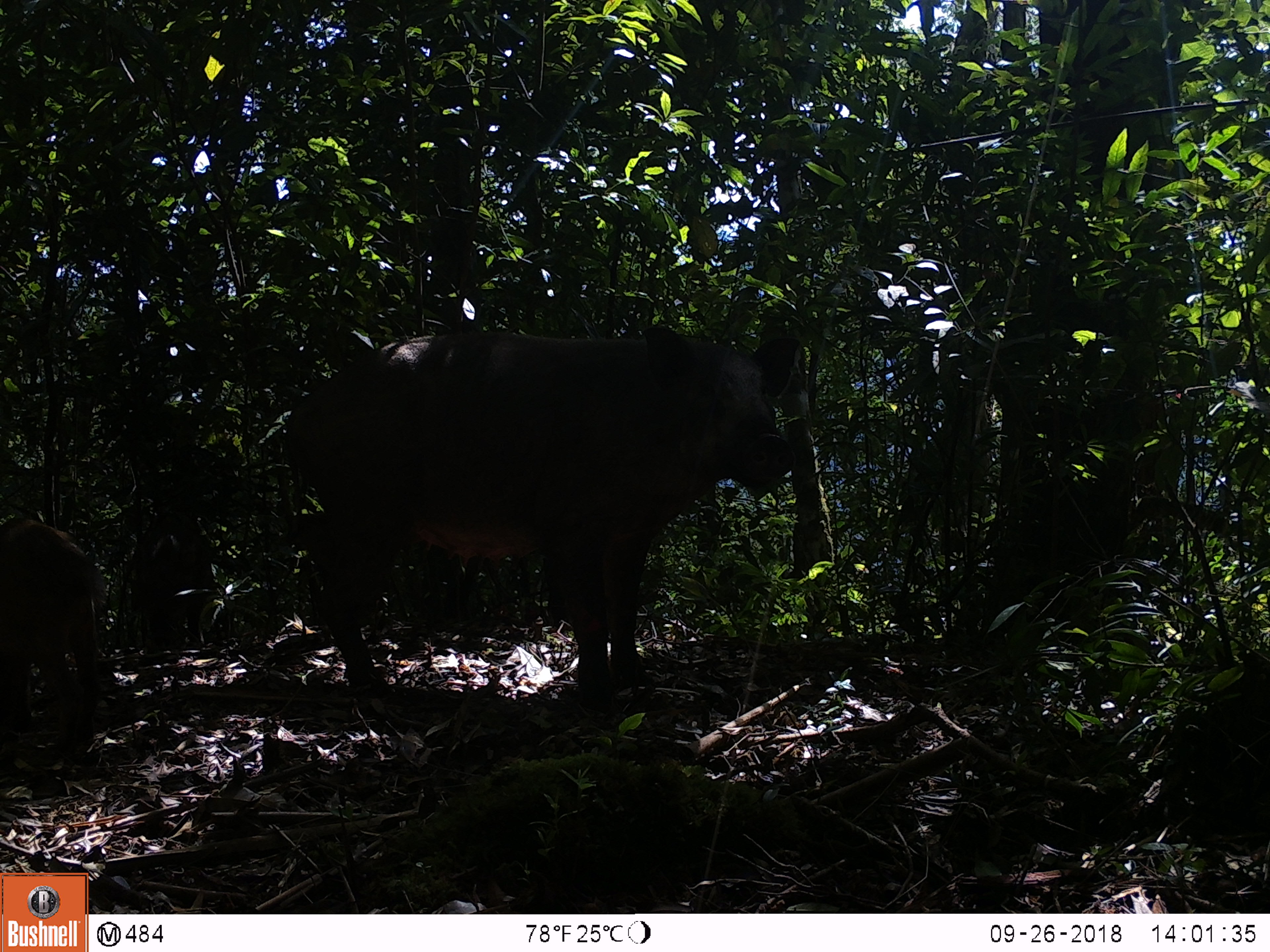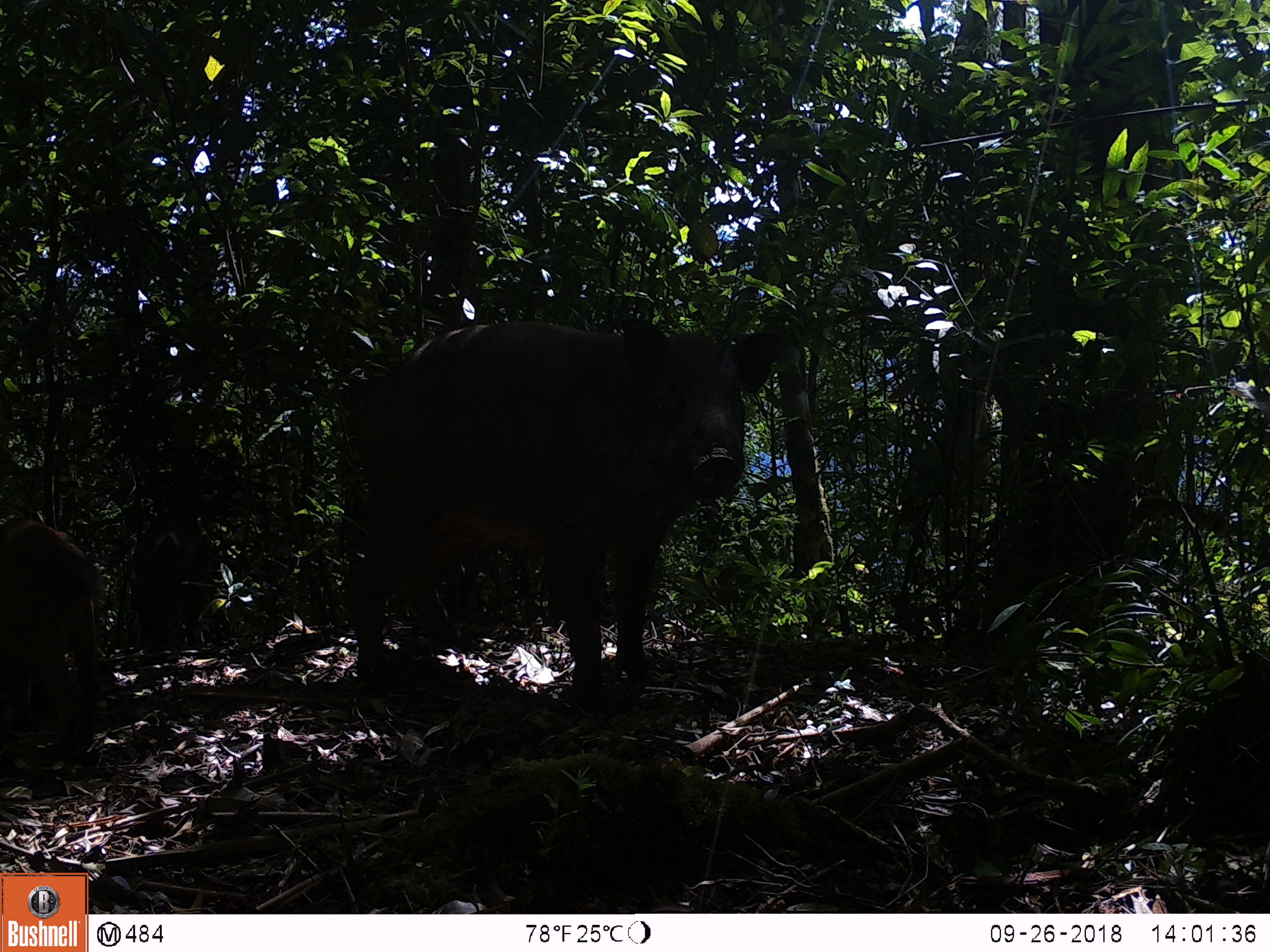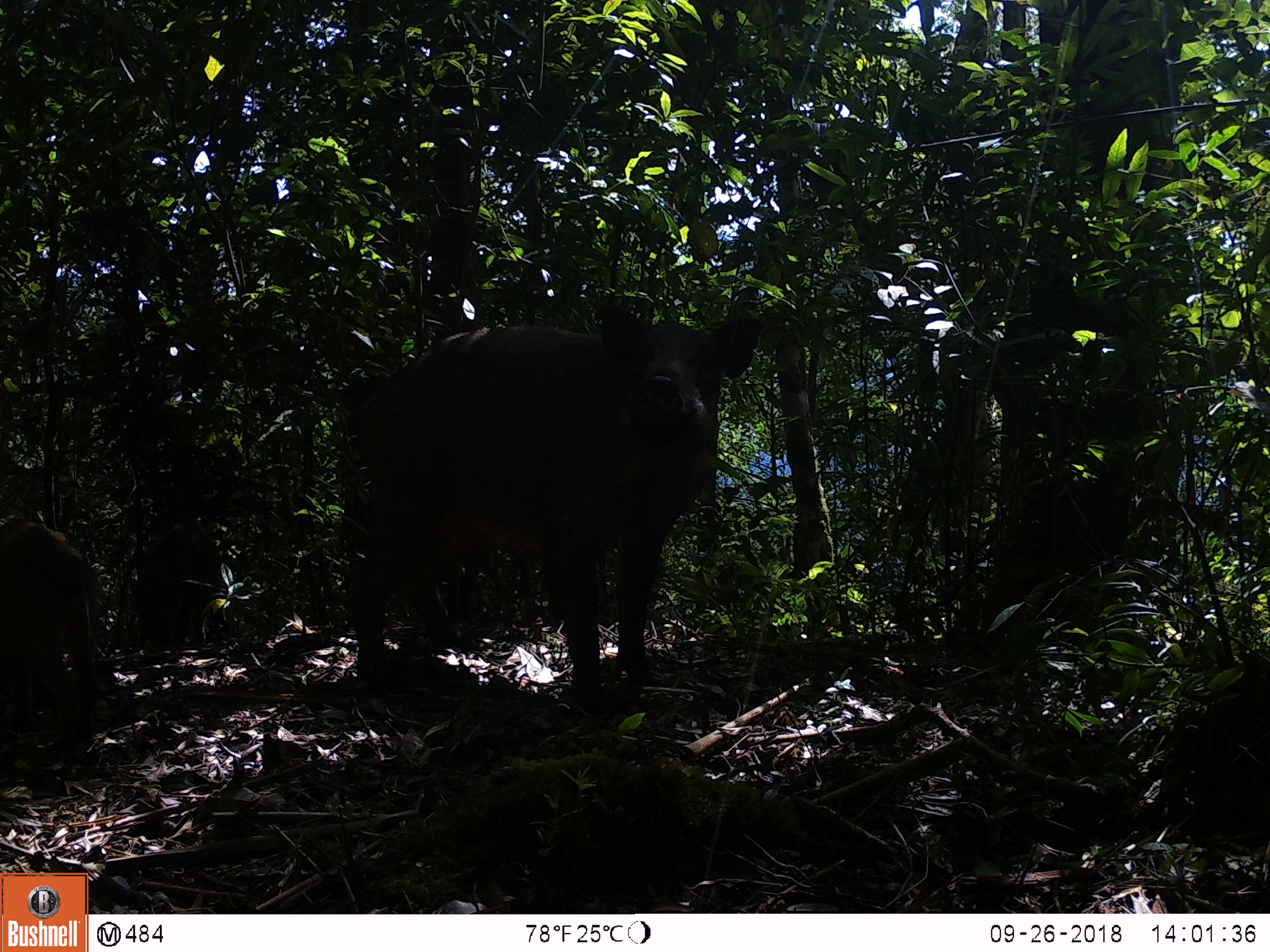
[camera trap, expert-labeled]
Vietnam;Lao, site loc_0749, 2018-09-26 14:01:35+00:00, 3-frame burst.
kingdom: Animalia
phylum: Chordata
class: Mammalia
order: Artiodactyla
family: Suidae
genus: Sus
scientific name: Sus scrofa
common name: eurasian wild pig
Eurasian wild pig (Sus scrofa). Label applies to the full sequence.